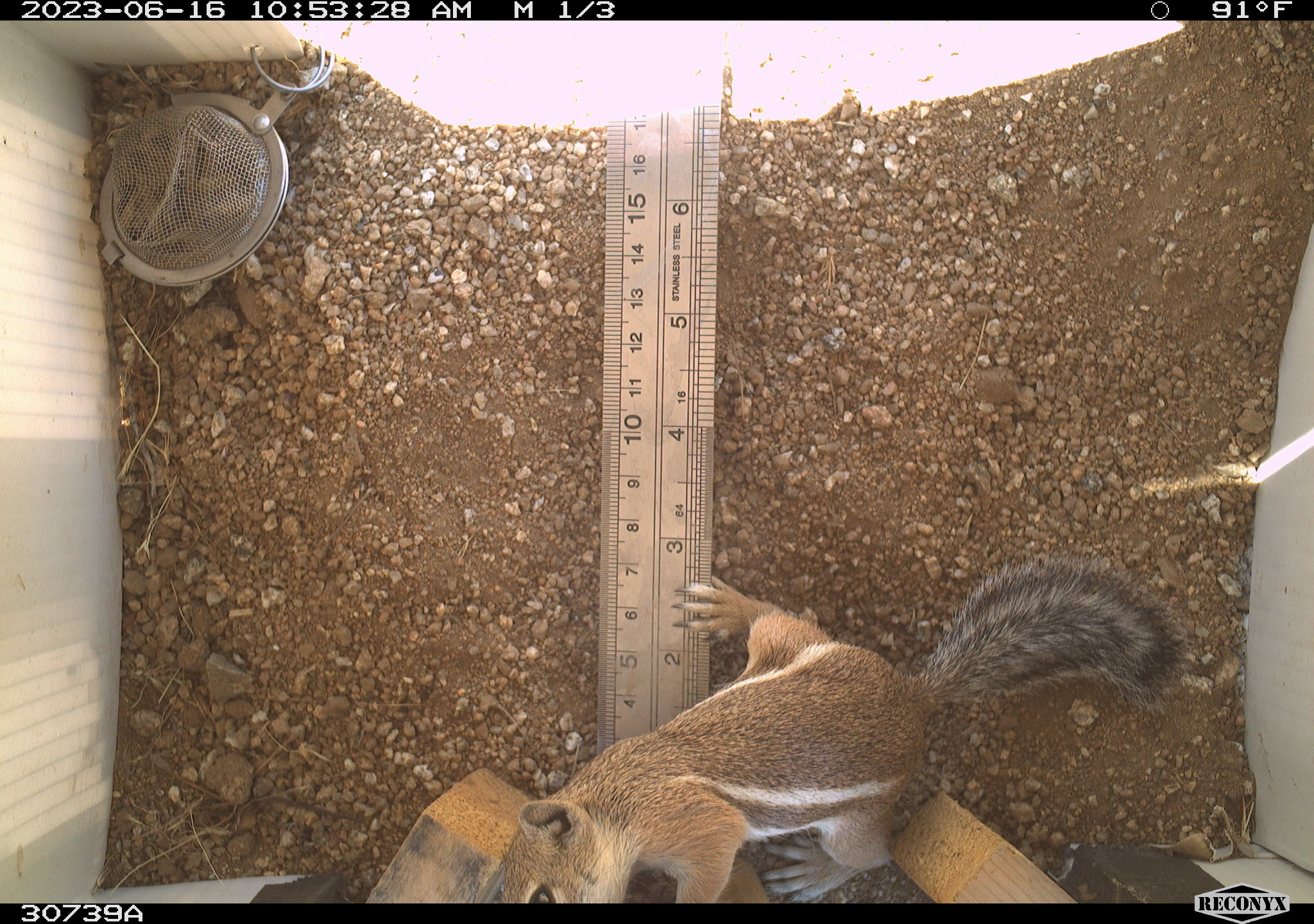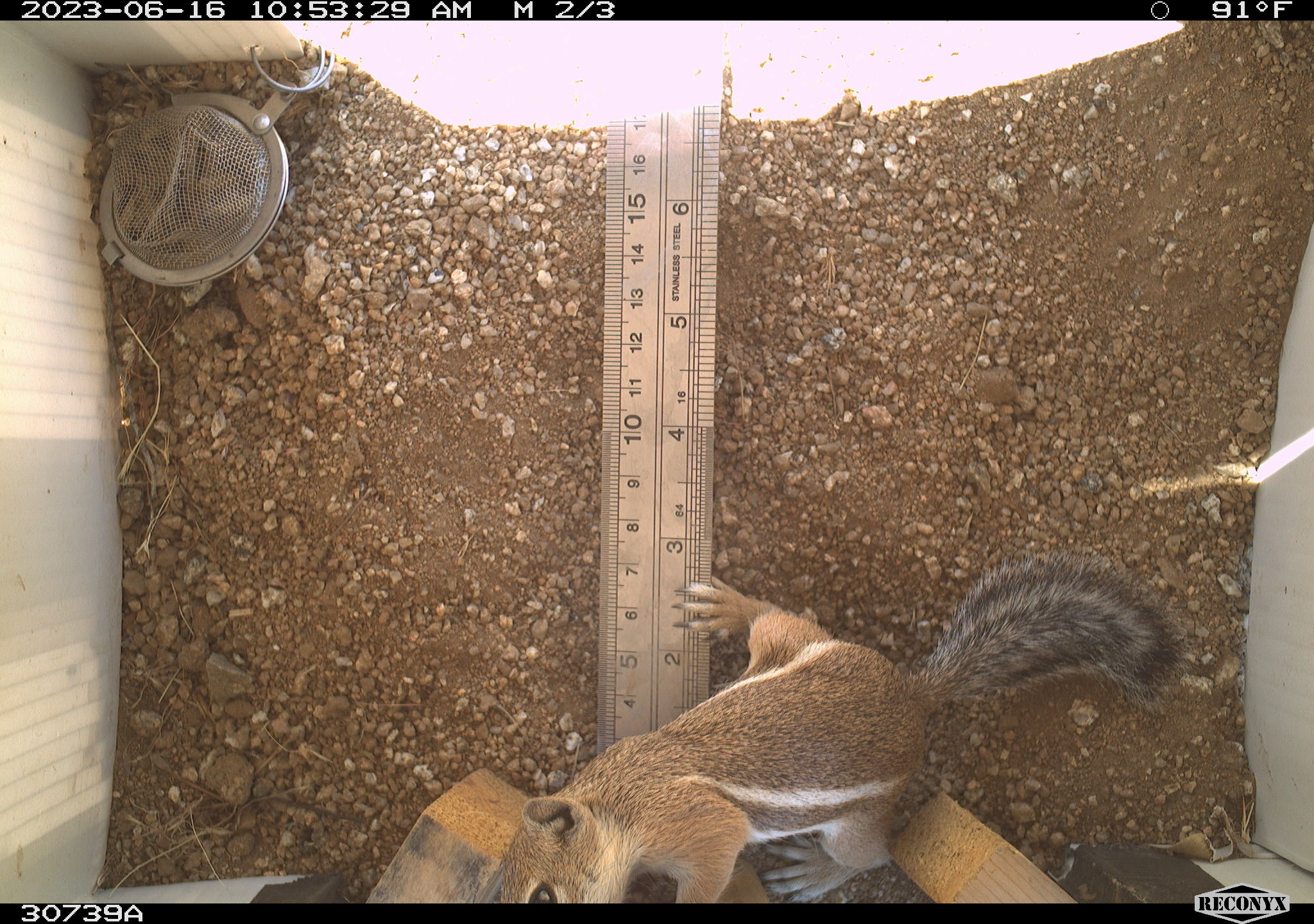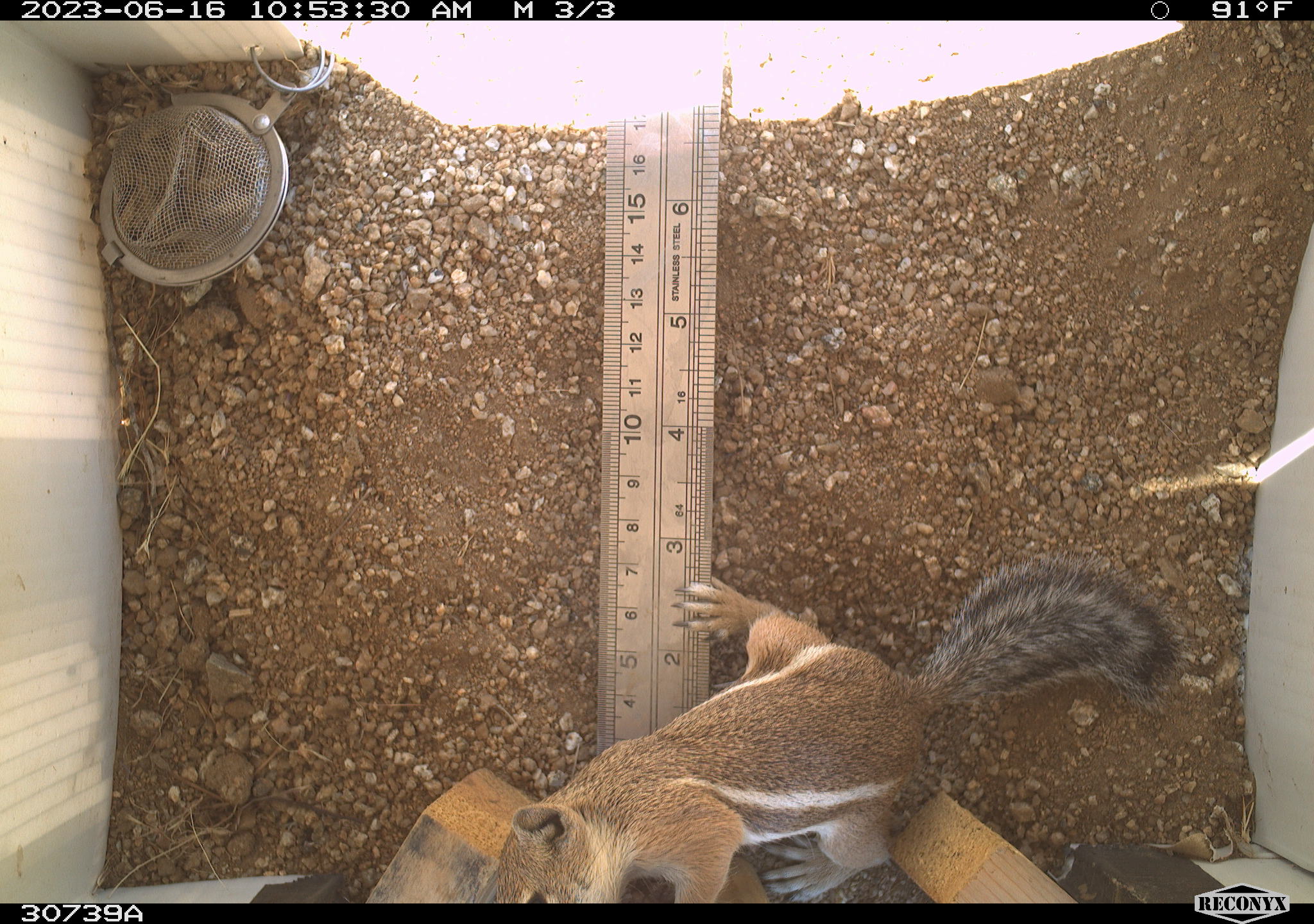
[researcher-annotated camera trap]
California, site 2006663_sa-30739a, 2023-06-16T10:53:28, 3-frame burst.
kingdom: Animalia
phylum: Chordata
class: Mammalia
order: Rodentia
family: Sciuridae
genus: Ammospermophilus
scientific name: Ammospermophilus leucurus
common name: white-tailed antelope squirrel